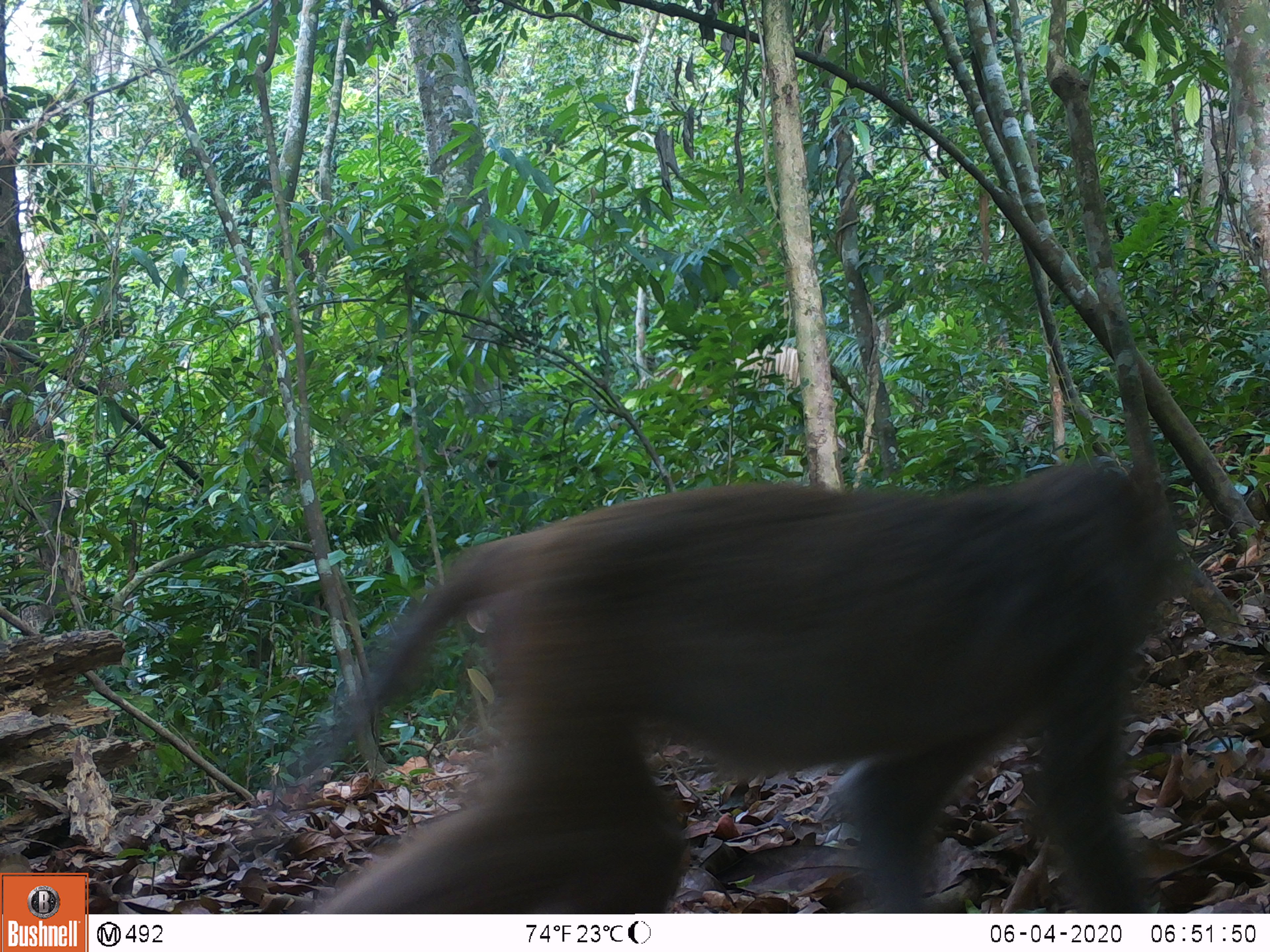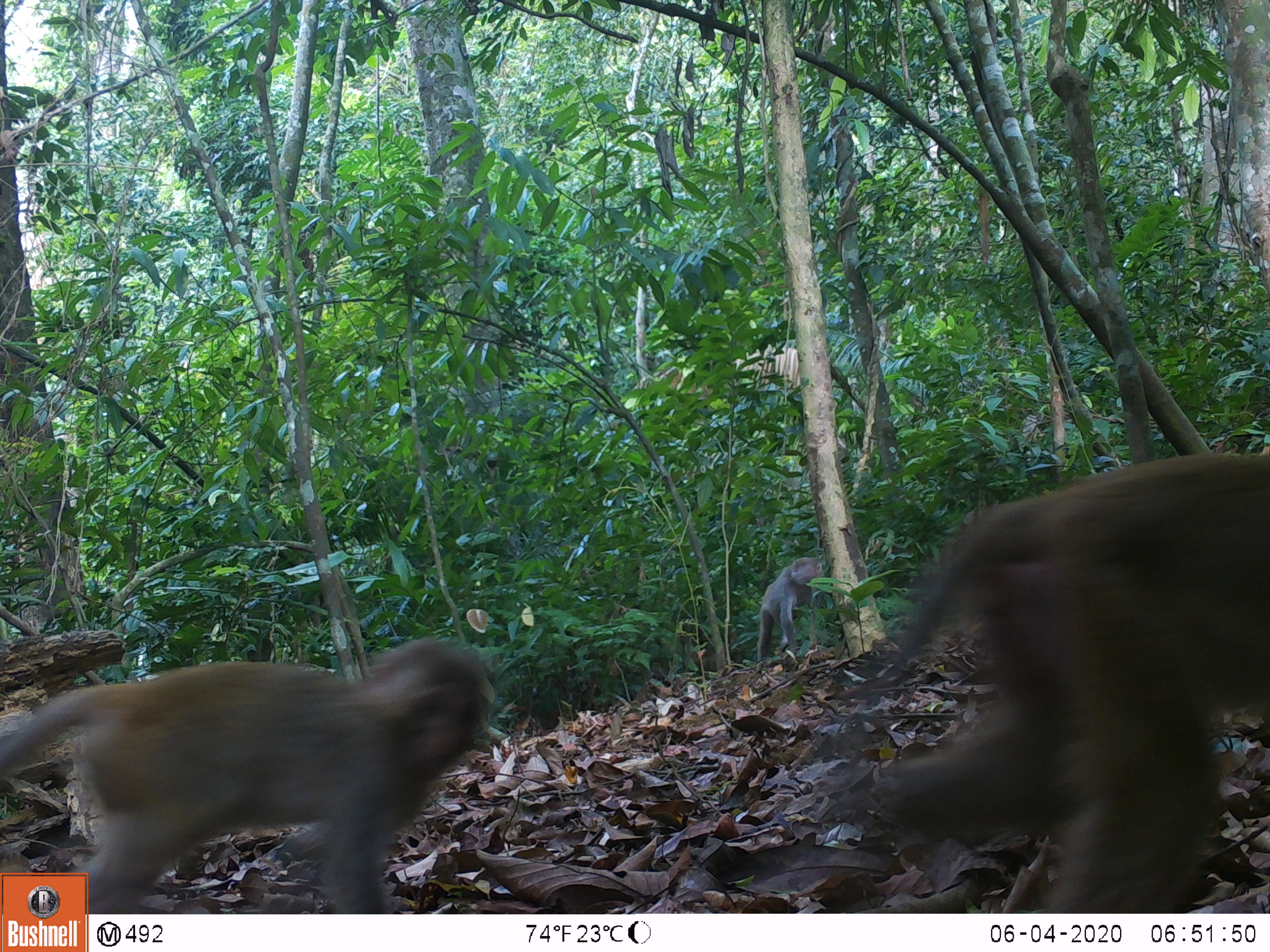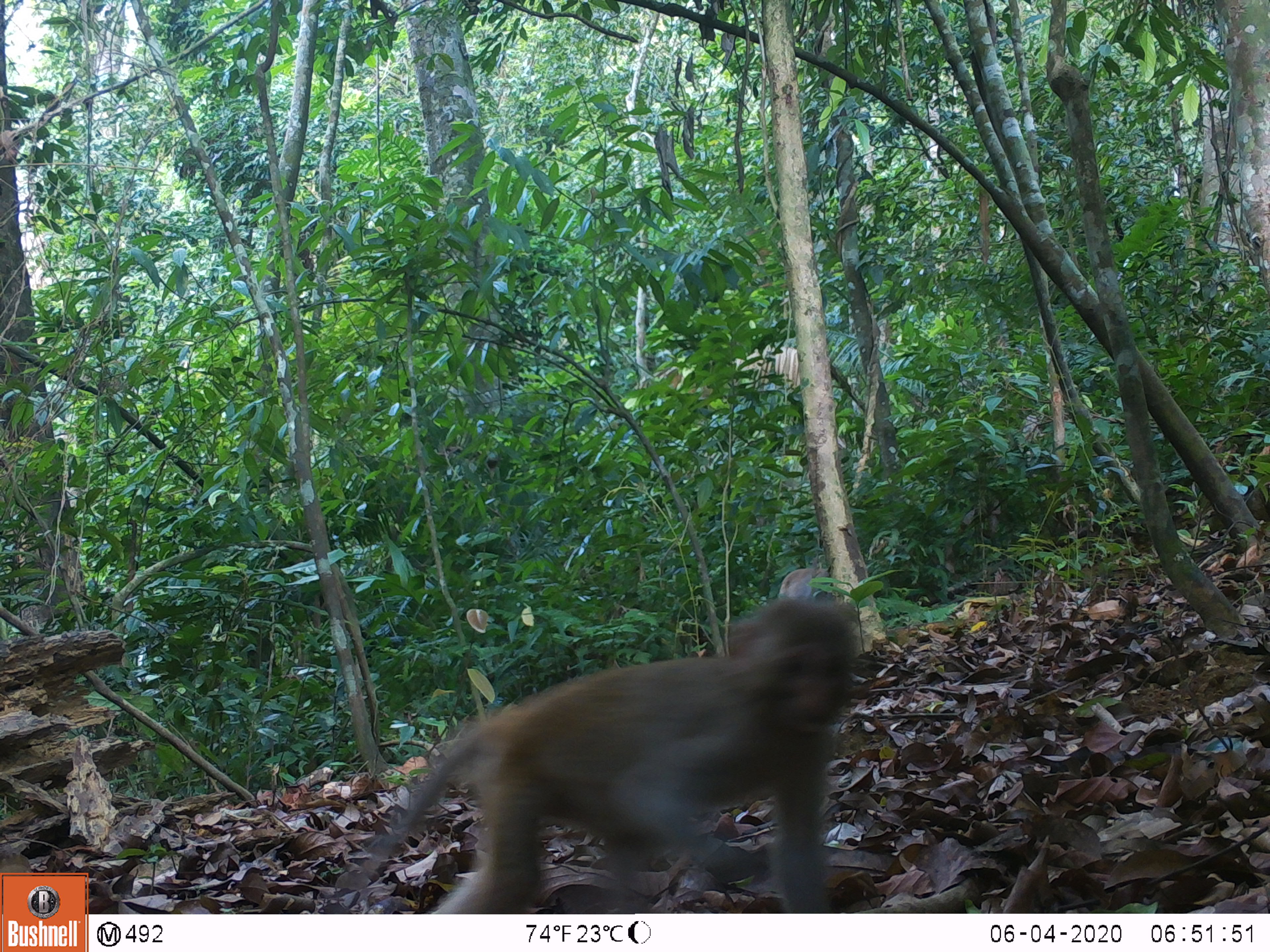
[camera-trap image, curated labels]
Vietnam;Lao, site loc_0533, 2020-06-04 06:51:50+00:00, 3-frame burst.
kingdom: Animalia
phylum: Chordata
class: Mammalia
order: Primates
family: Cercopithecidae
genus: Macaca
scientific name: Macaca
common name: macaques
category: assam or rhesus macaque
Assam or rhesus macaque (macaques) (Macaca). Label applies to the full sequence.